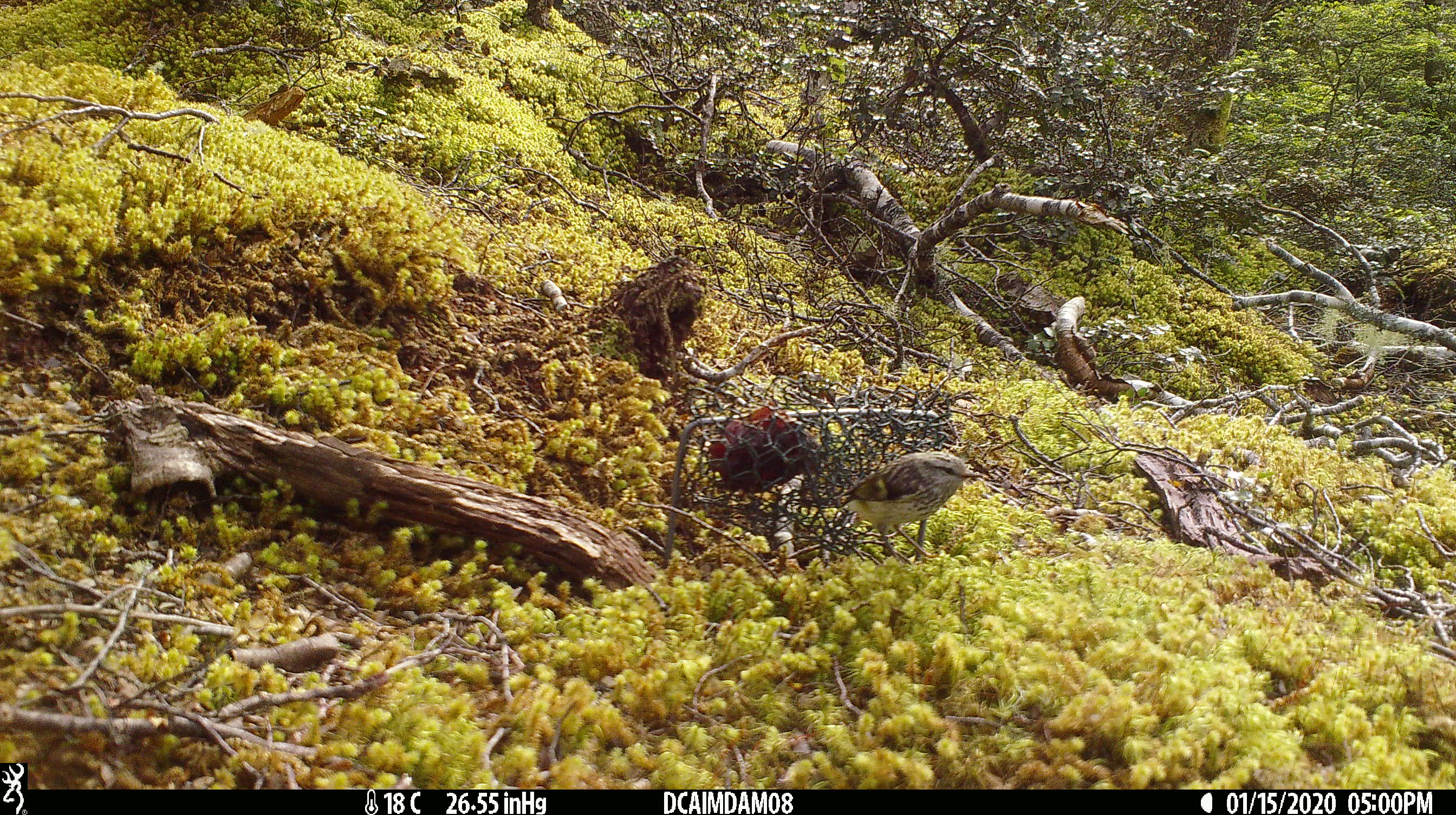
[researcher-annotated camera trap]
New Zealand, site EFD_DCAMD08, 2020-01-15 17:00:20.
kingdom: Animalia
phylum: Chordata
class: Aves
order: Passeriformes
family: Acanthisittidae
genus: Acanthisitta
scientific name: Acanthisitta chloris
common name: rifleman